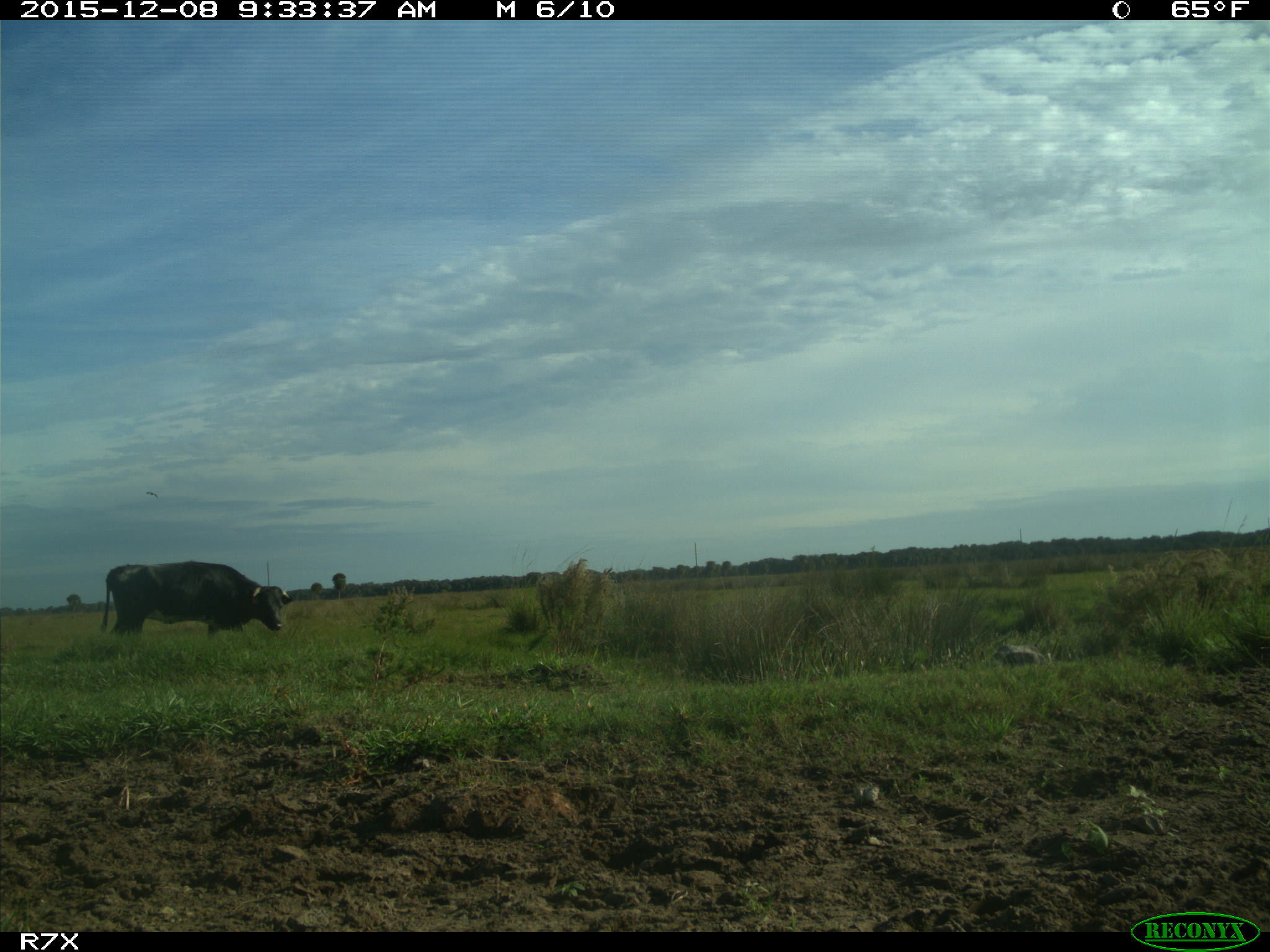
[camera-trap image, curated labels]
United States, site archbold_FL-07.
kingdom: Animalia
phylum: Chordata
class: Mammalia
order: Artiodactyla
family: Bovidae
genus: Bos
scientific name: Bos taurus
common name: domestic cow